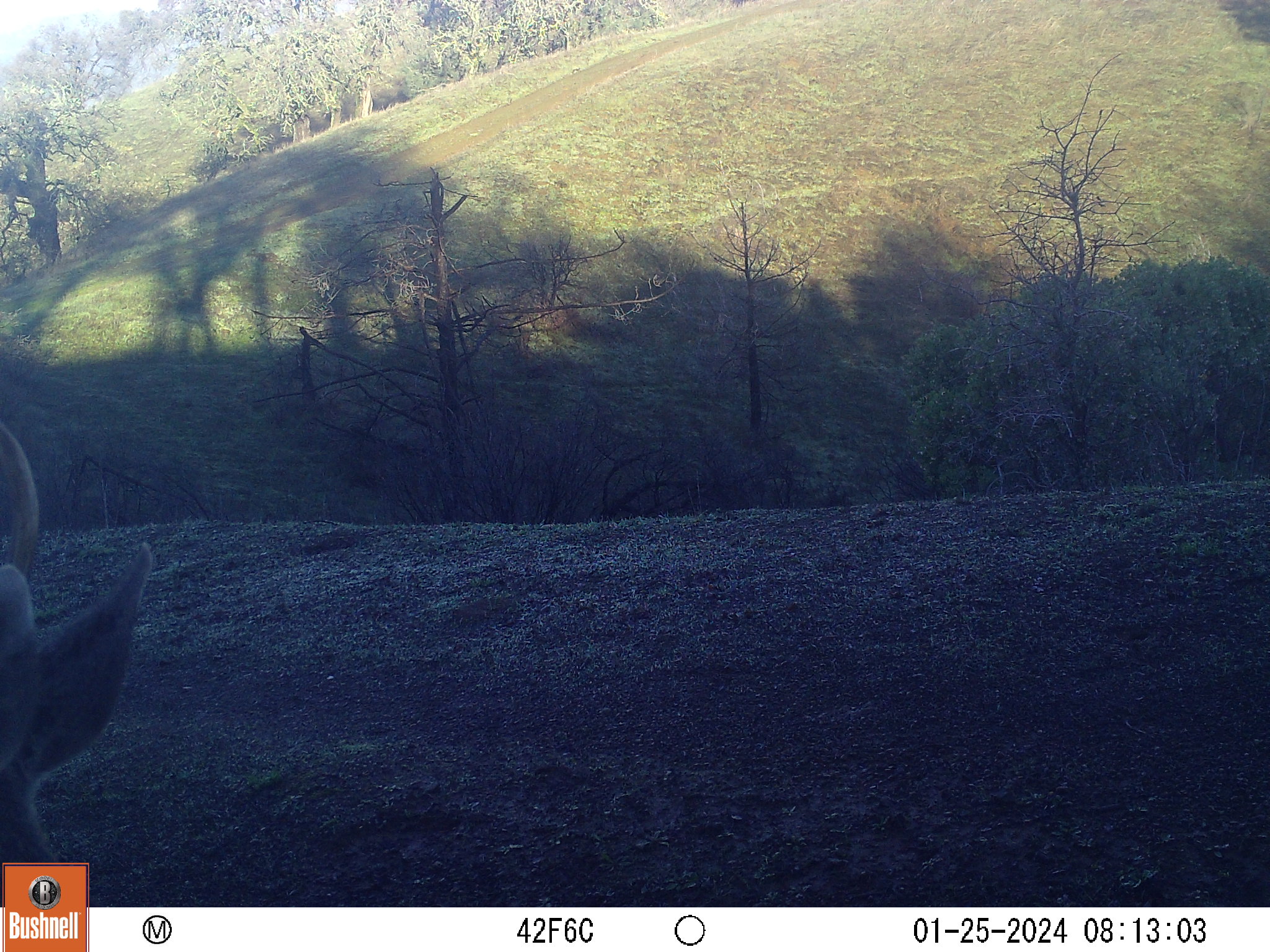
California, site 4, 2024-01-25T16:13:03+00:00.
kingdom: Animalia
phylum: Chordata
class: Mammalia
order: Artiodactyla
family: Cervidae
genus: Odocoileus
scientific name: Odocoileus hemionus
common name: mule deer